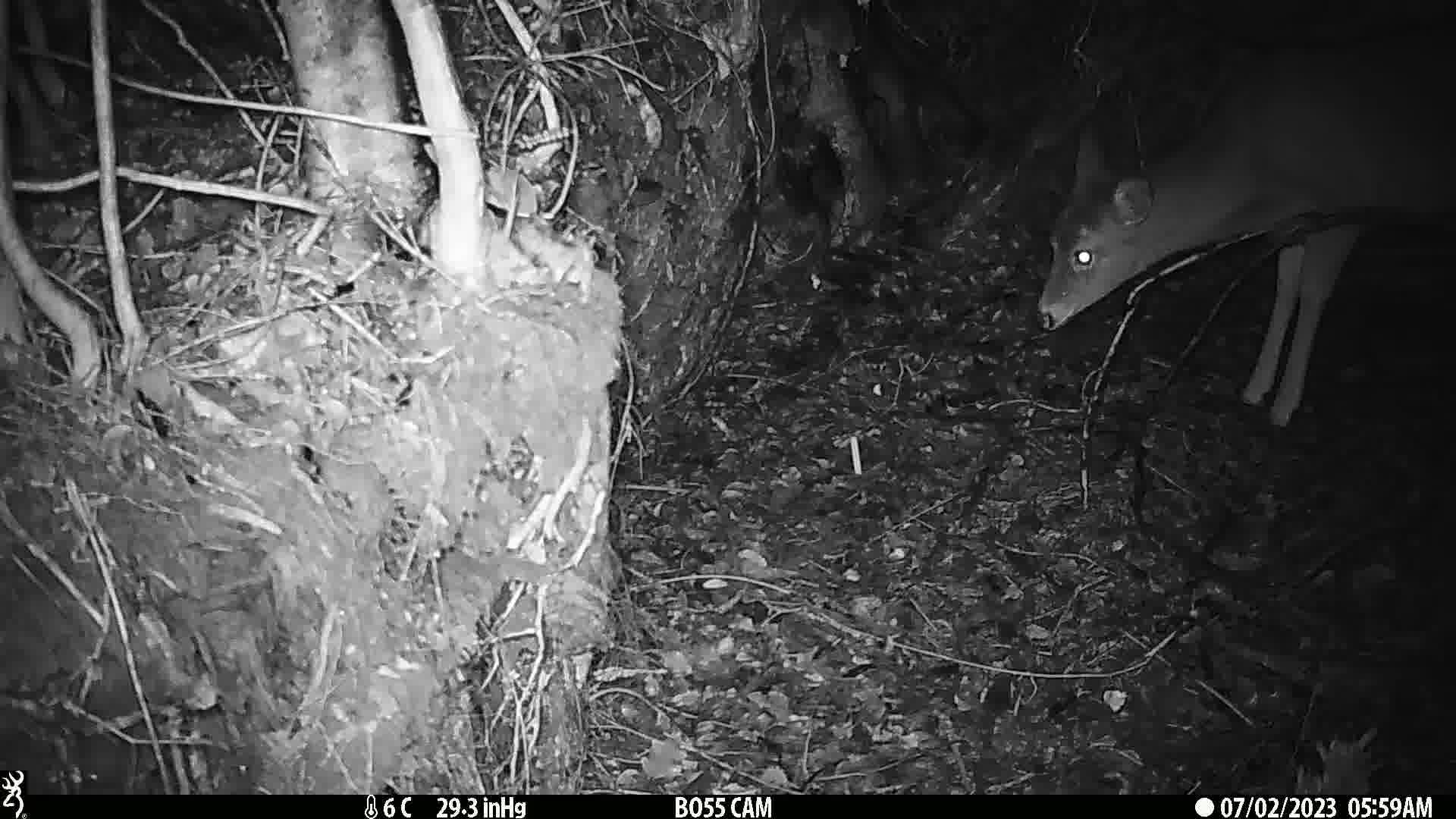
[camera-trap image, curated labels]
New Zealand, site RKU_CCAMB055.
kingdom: Animalia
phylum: Chordata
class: Mammalia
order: Artiodactyla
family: Cervidae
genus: Odocoileus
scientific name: Odocoileus virginianus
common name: white-tailed deer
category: white tailed deer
White tailed deer (white-tailed deer) (Odocoileus virginianus).